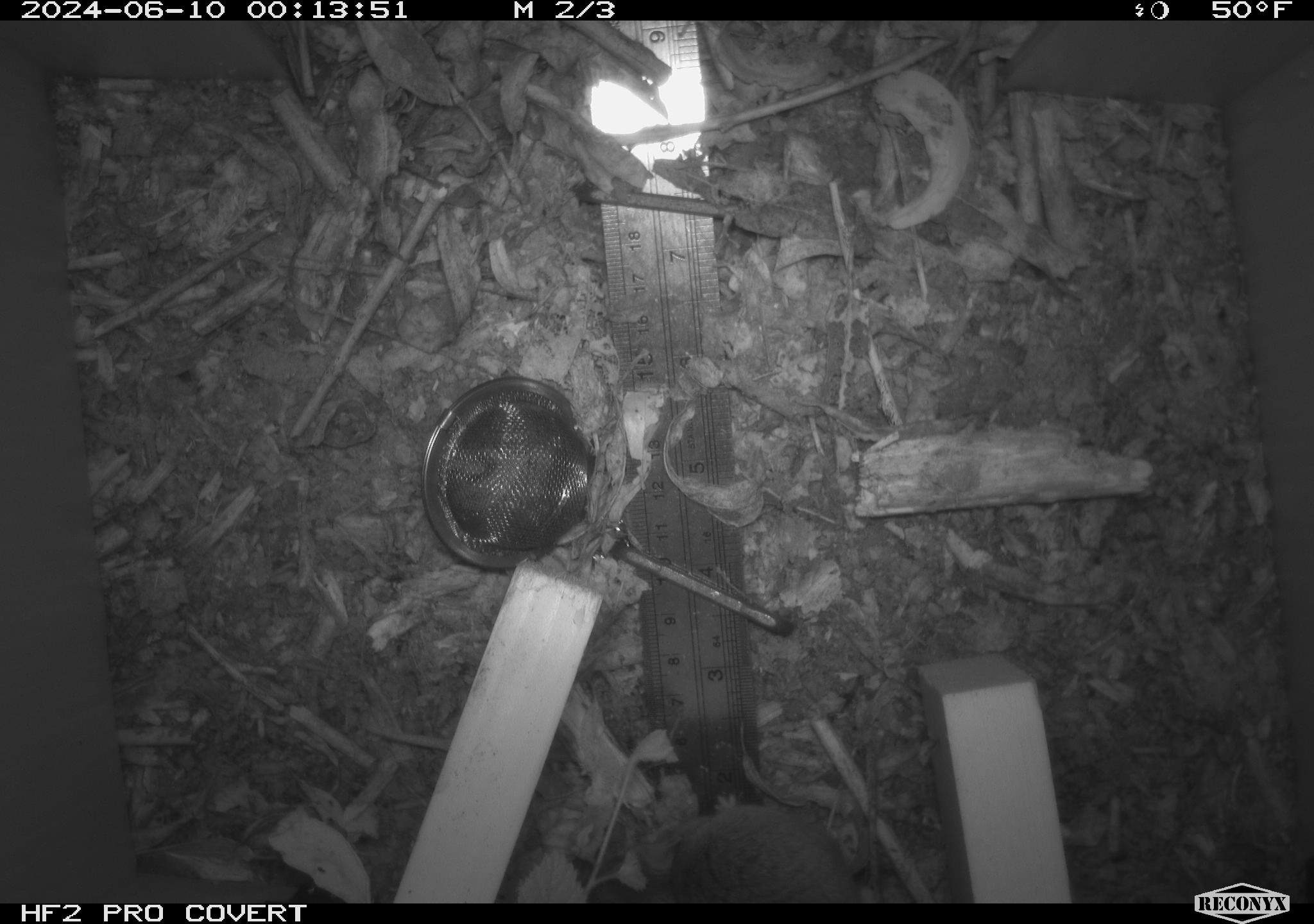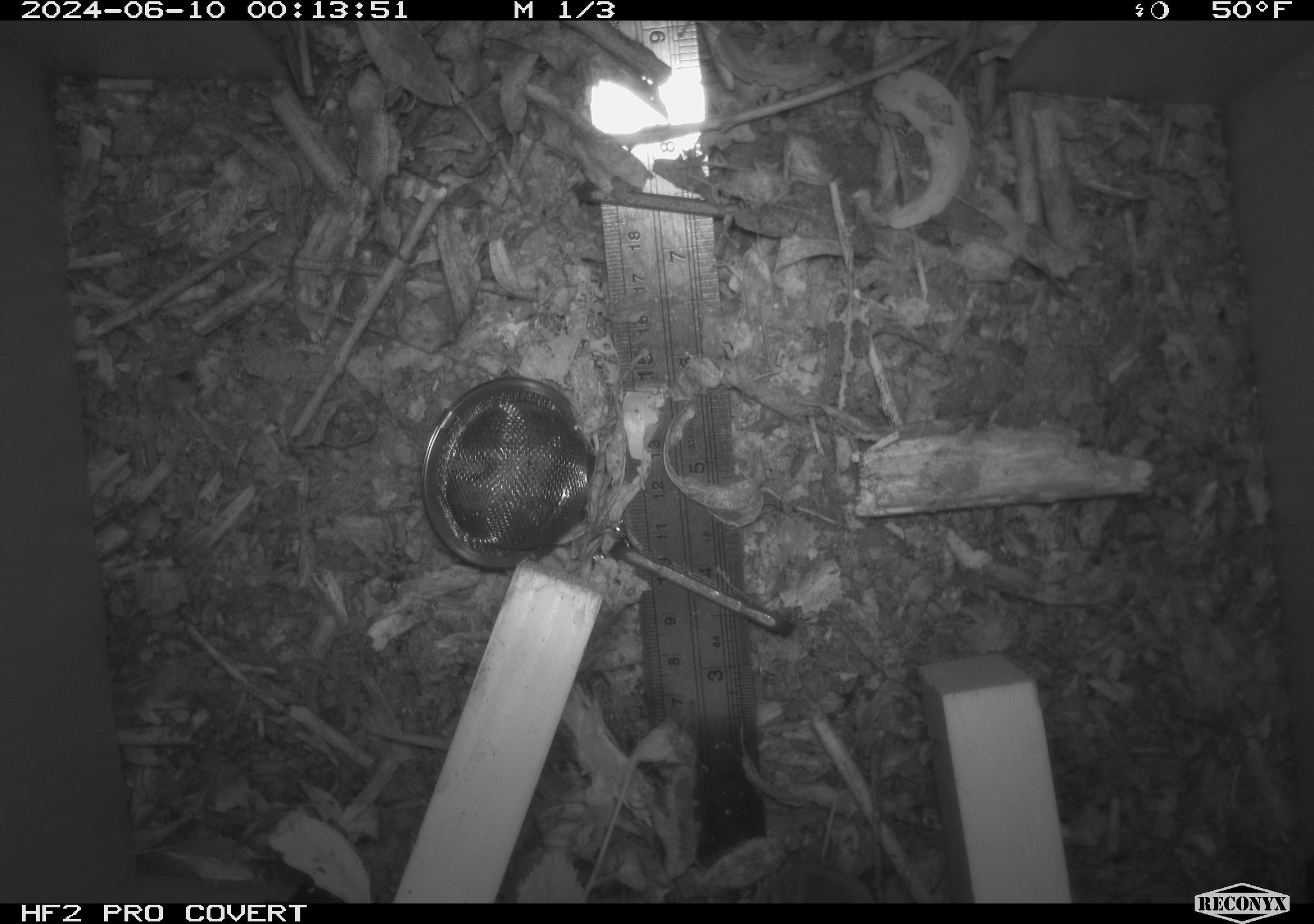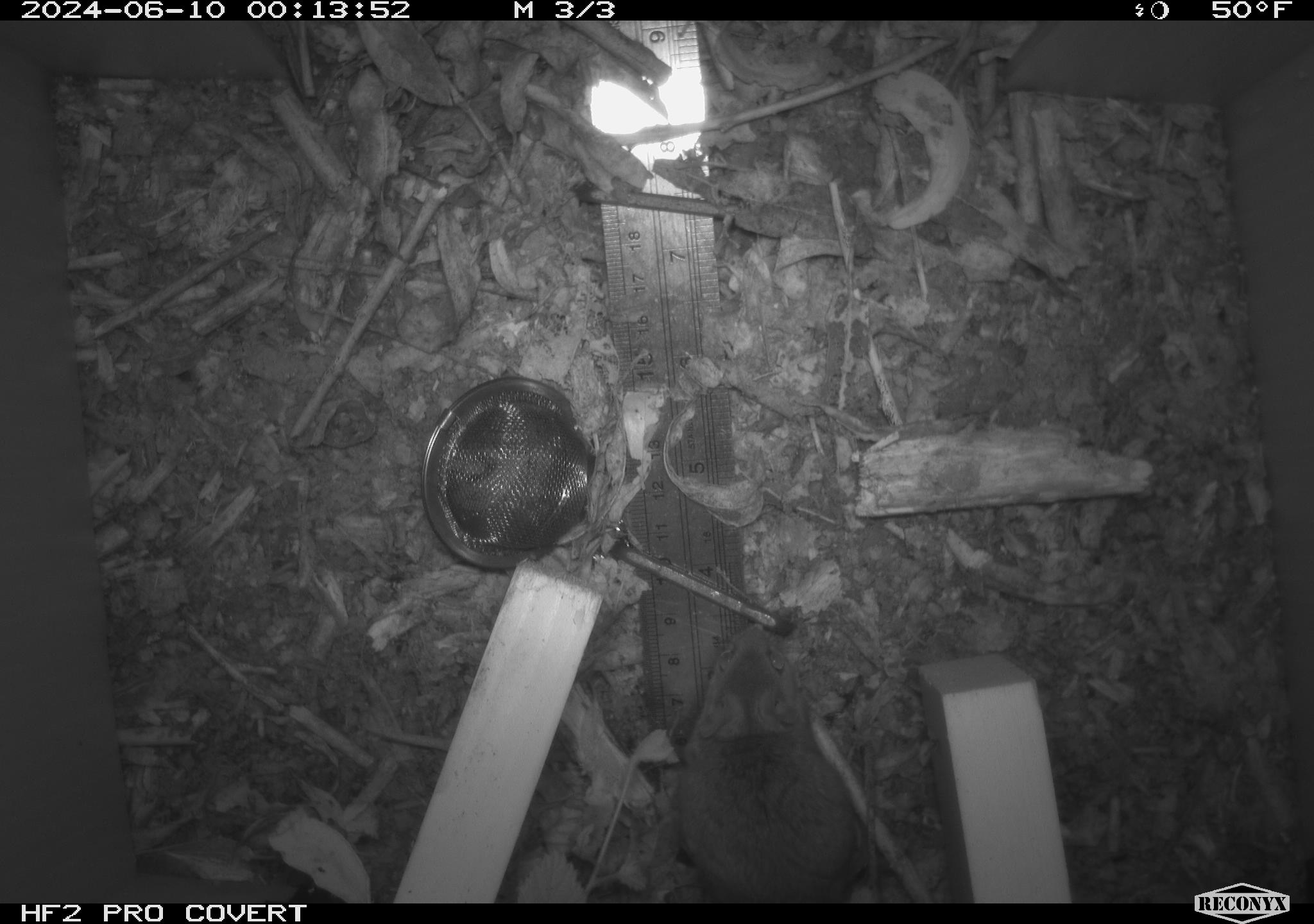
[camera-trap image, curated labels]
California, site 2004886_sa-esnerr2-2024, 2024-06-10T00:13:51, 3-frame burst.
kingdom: Animalia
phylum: Chordata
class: Mammalia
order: Rodentia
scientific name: Rodentia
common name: rodent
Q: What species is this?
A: Rodent (Rodentia).